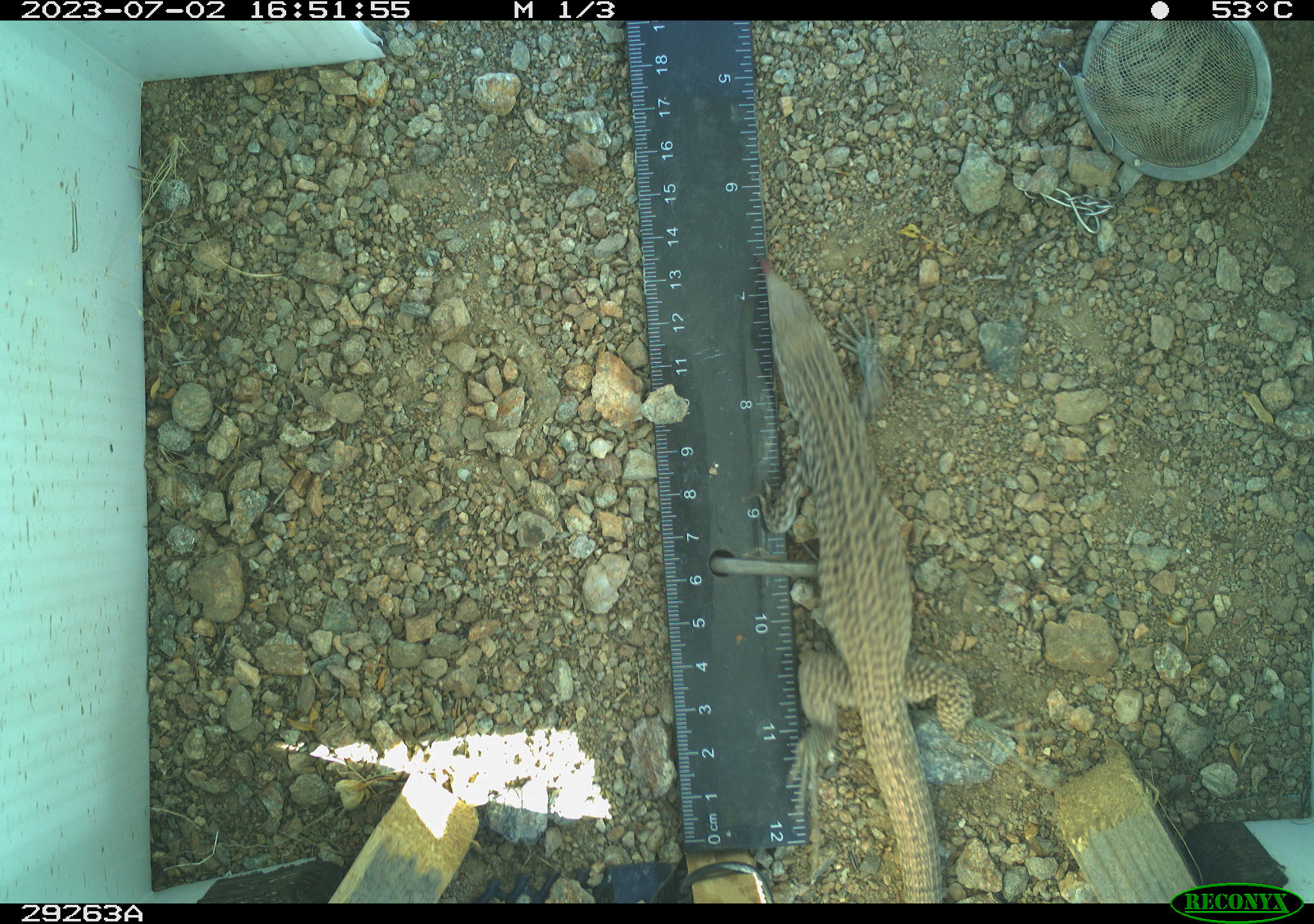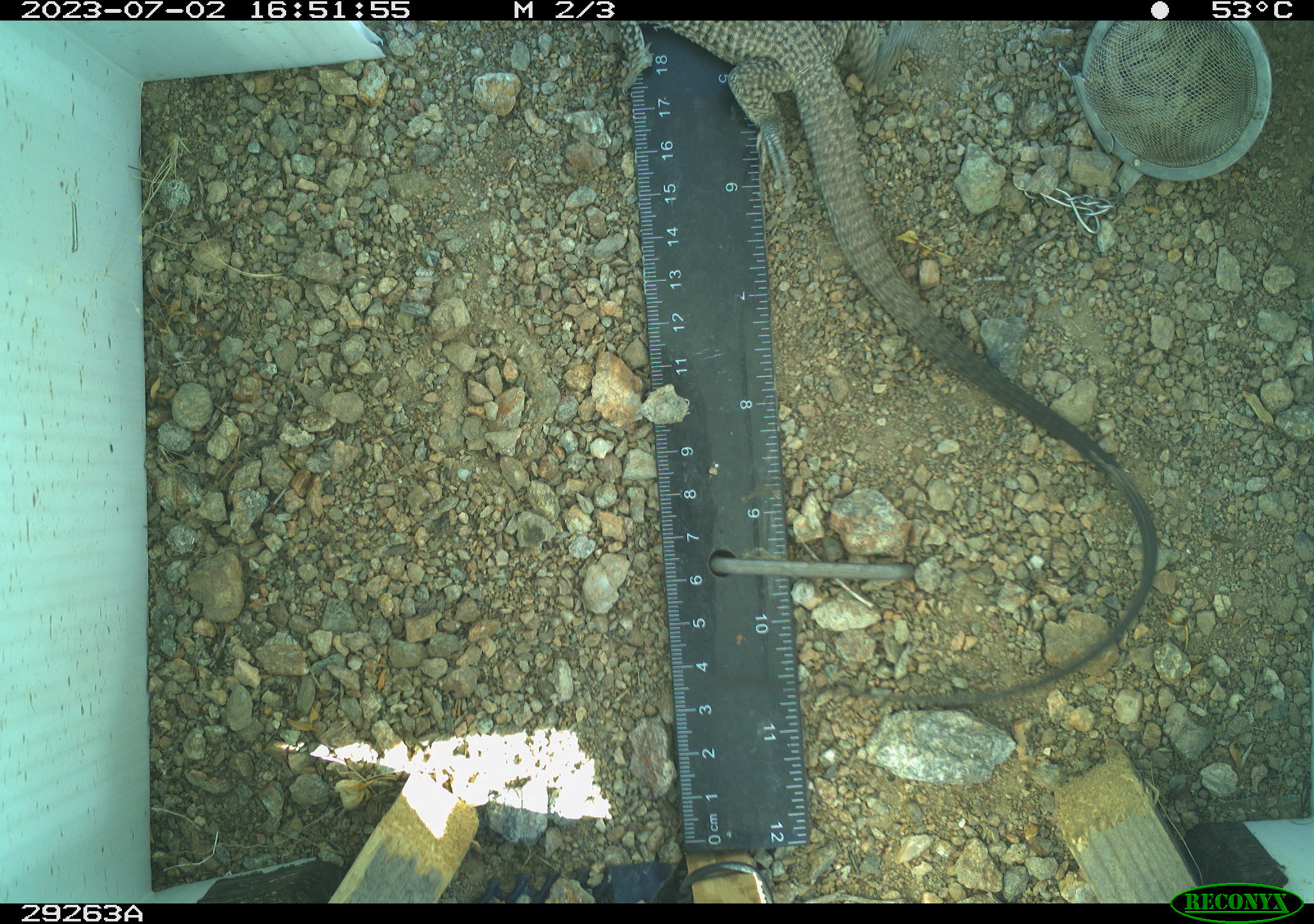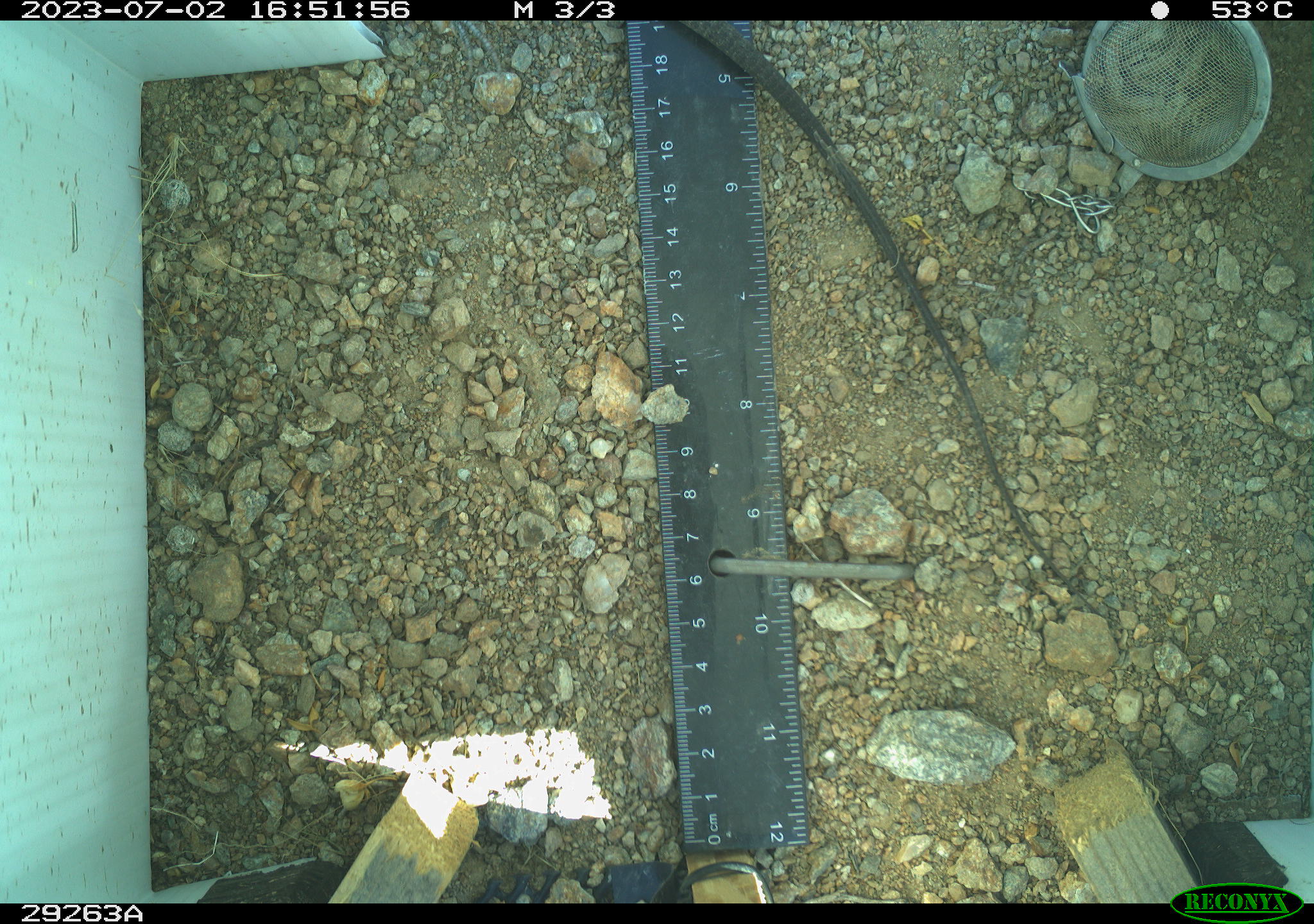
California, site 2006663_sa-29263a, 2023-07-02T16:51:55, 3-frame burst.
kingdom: Animalia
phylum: Chordata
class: Reptilia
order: Squamata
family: Teiidae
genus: Aspidoscelis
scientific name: Aspidoscelis tigris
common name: western whiptail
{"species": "western whiptail (Aspidoscelis tigris)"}